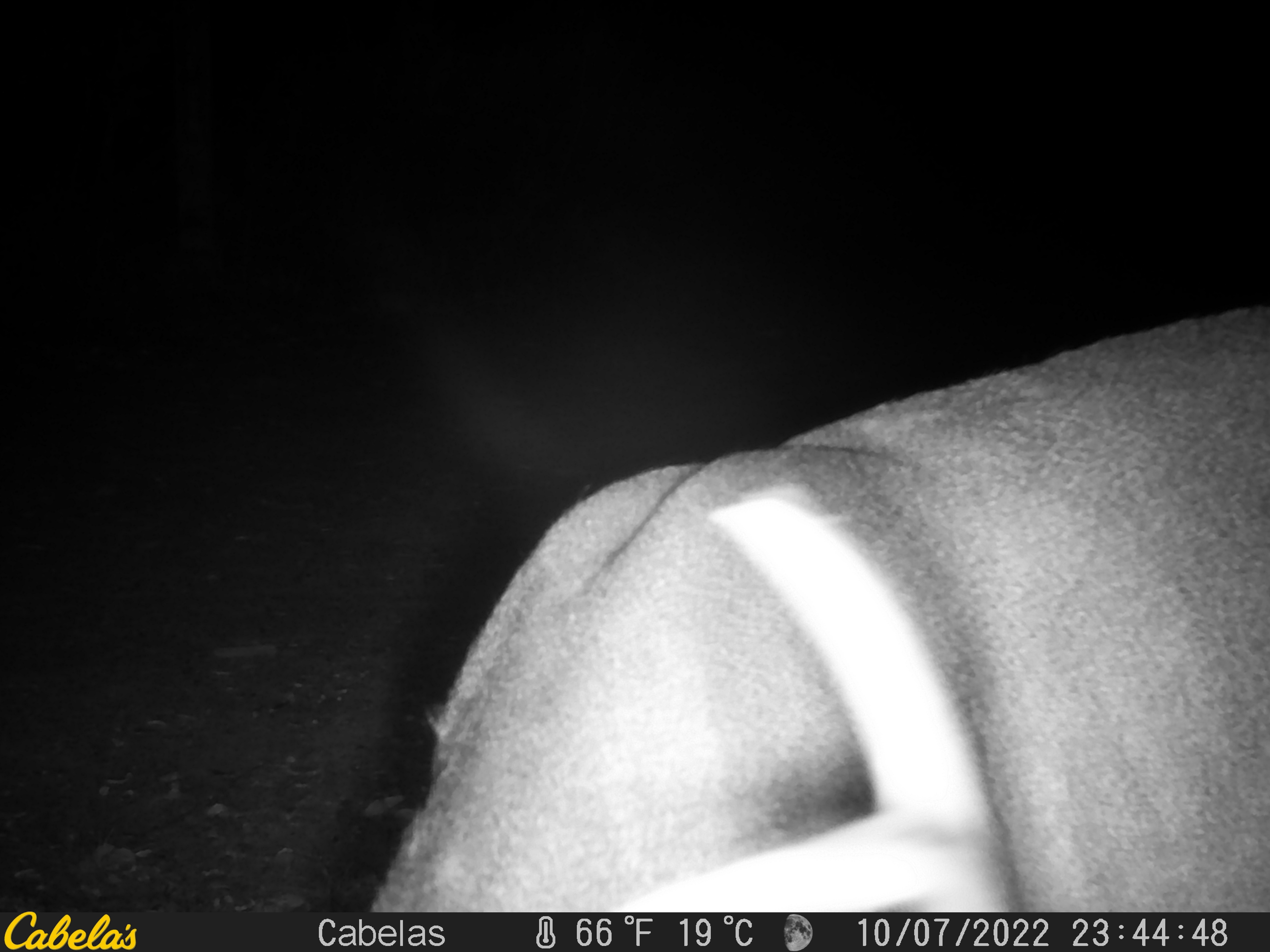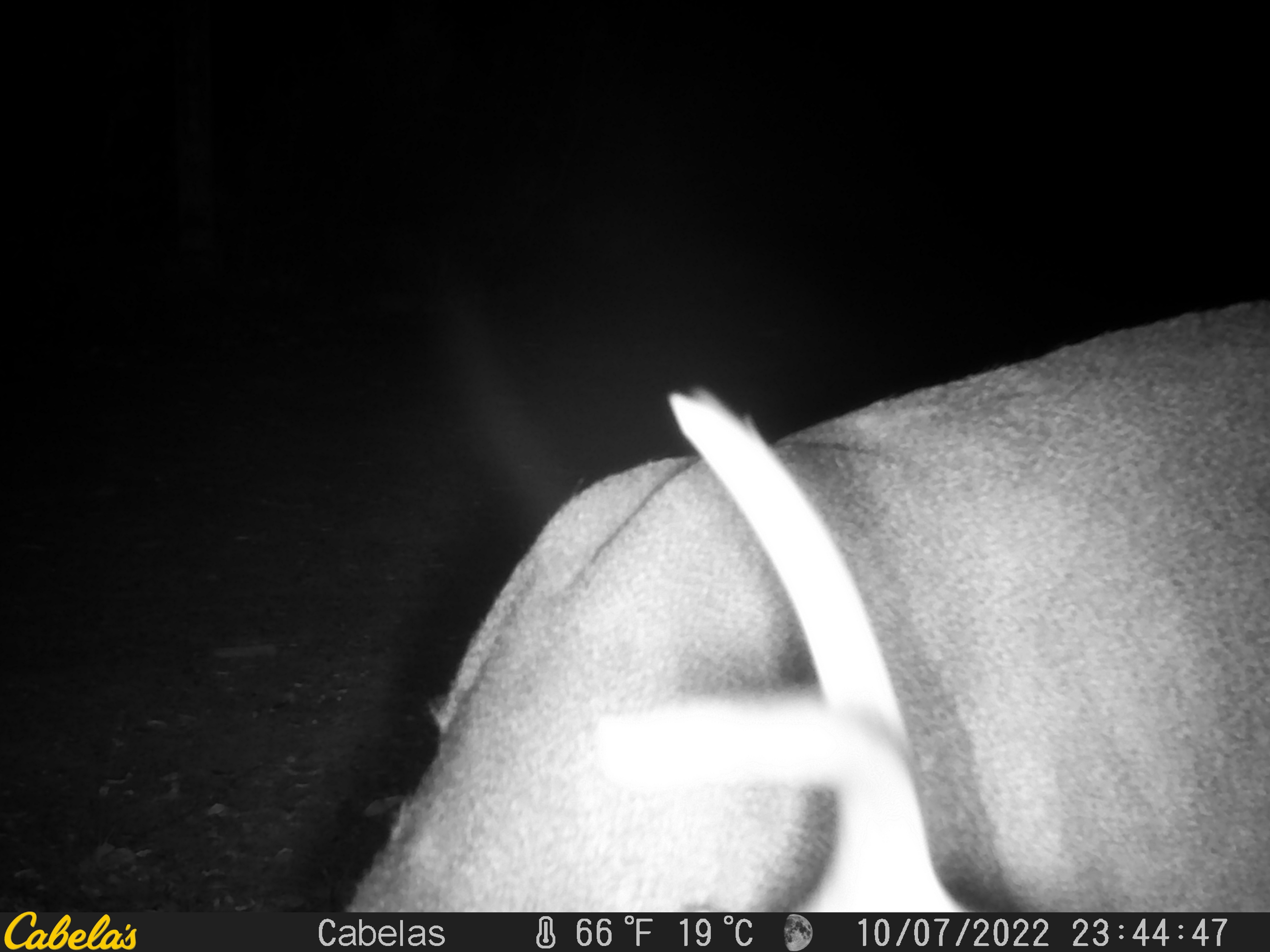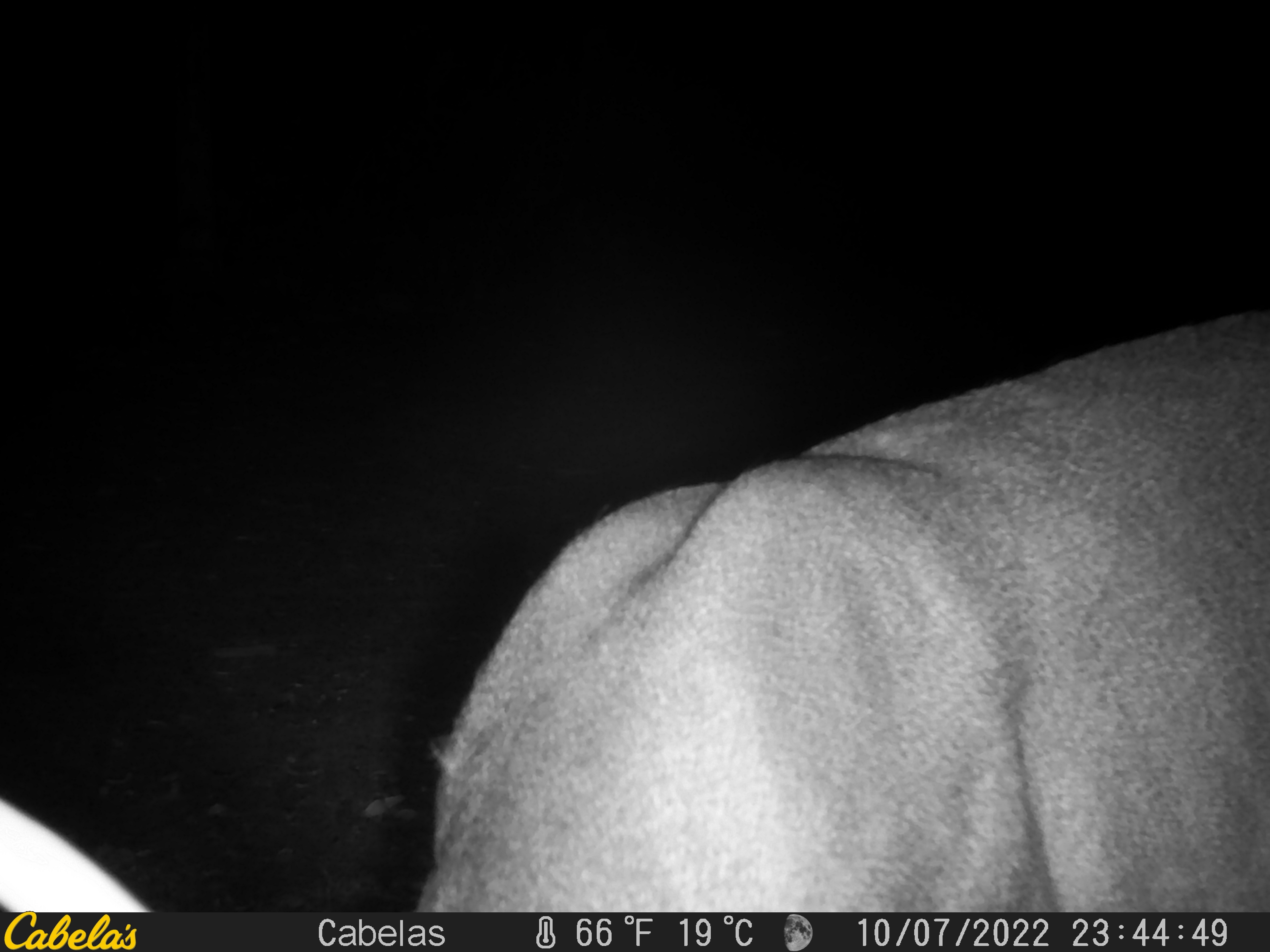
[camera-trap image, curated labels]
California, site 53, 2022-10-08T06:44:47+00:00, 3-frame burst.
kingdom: Animalia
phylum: Chordata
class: Mammalia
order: Artiodactyla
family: Cervidae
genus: Odocoileus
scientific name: Odocoileus hemionus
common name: mule deer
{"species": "mule deer (Odocoileus hemionus)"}